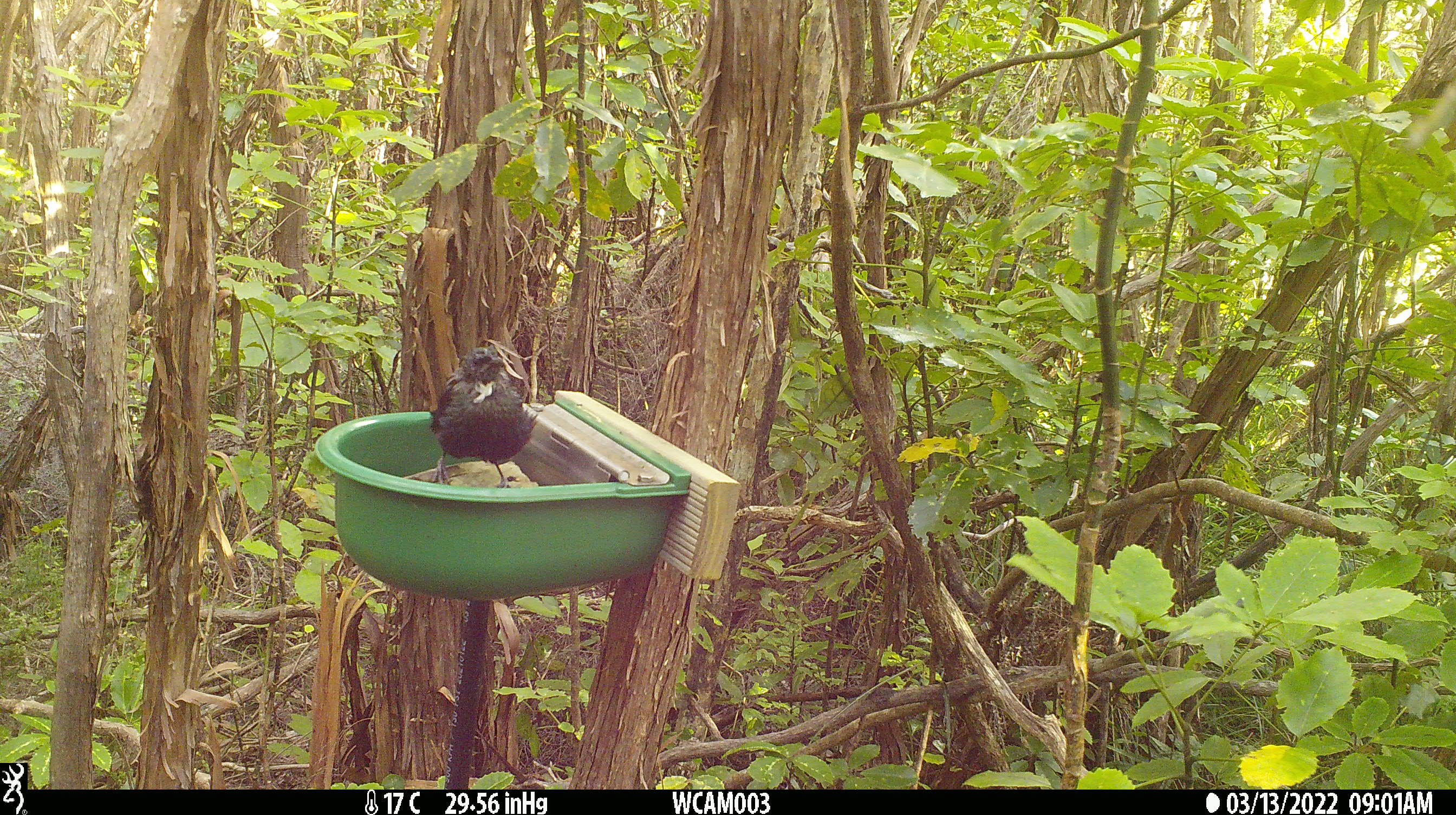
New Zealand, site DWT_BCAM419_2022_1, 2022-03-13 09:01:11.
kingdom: Animalia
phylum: Chordata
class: Aves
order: Passeriformes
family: Meliphagidae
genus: Prosthemadera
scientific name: Prosthemadera novaeseelandiae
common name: tui